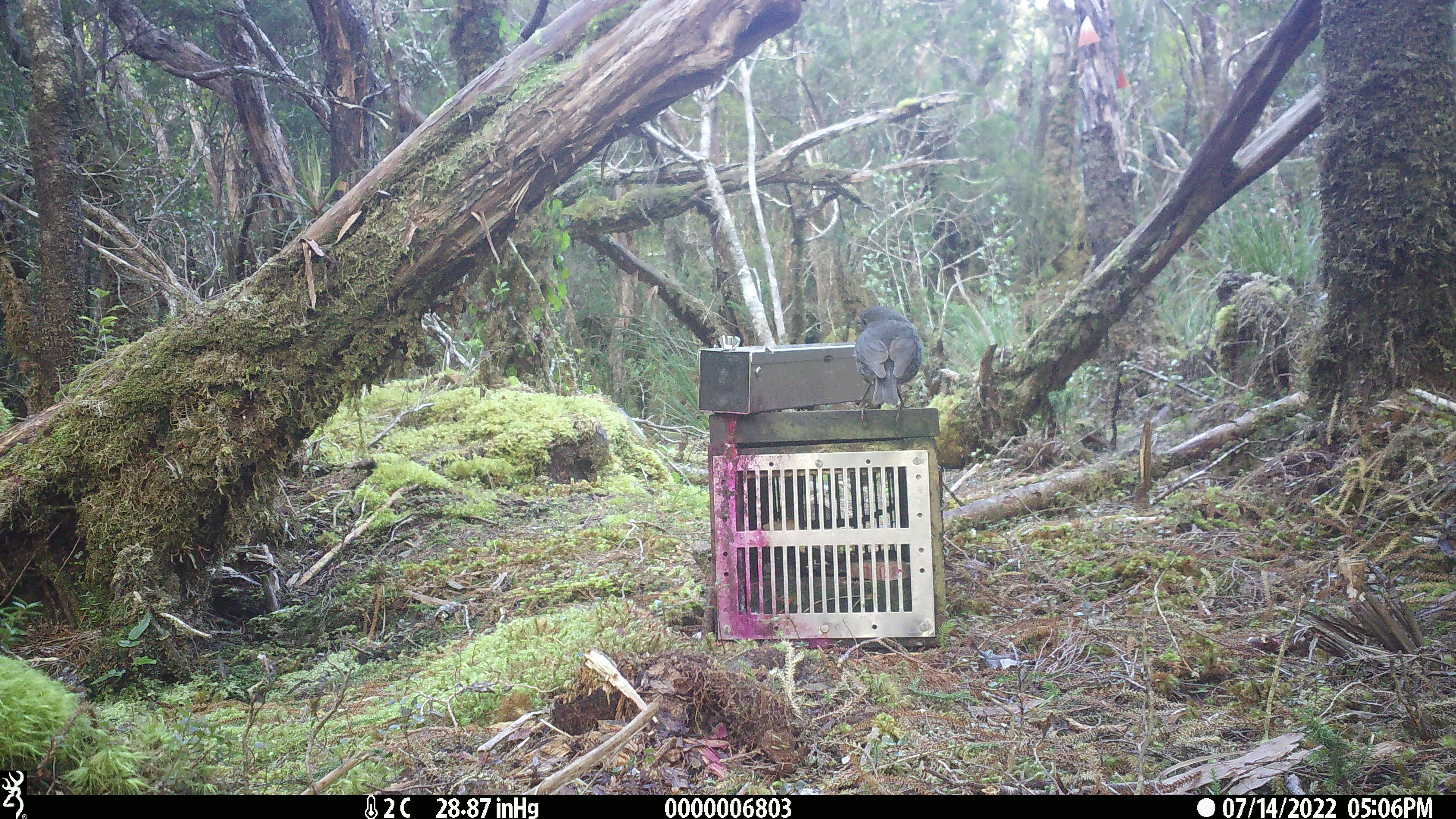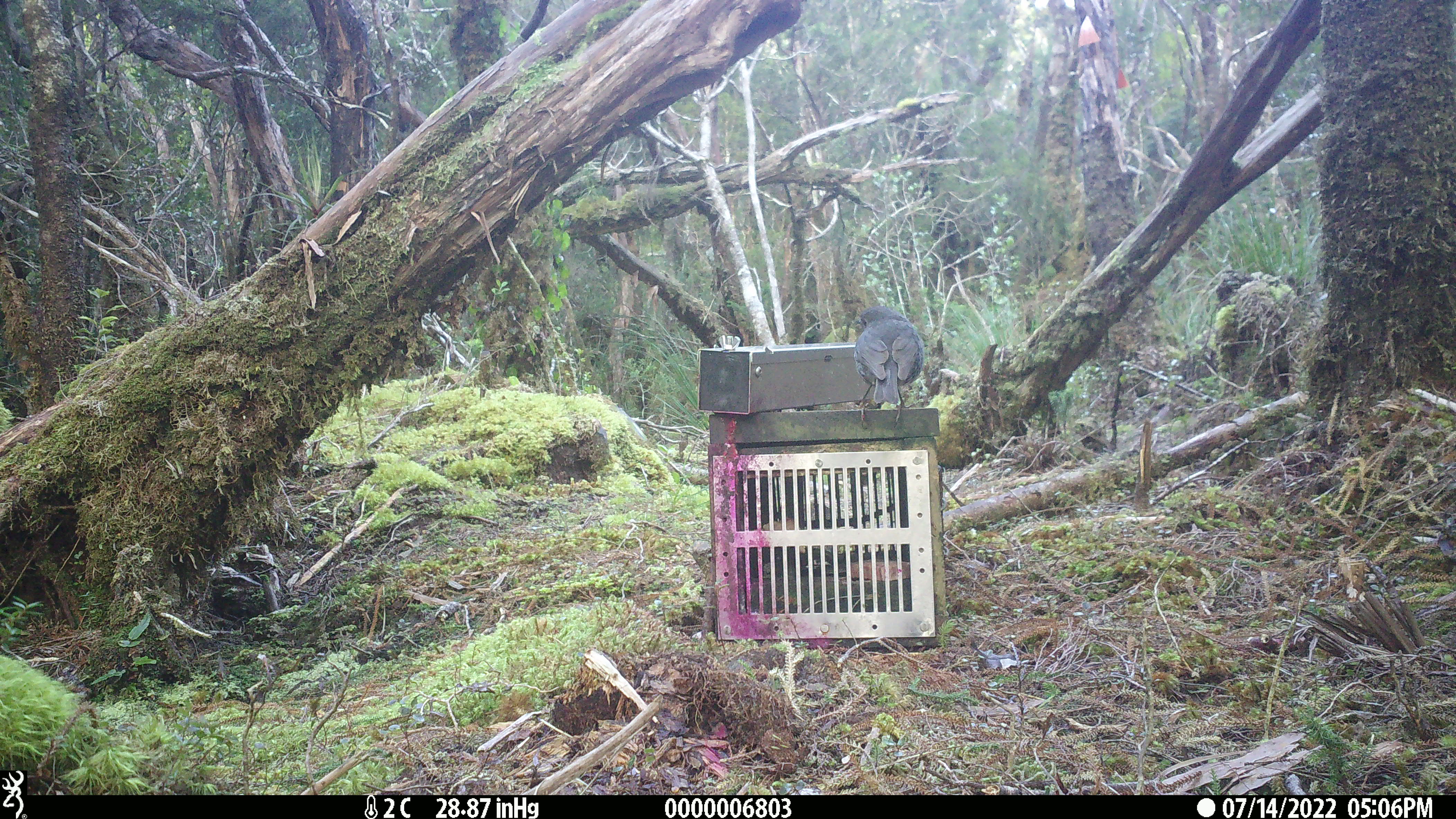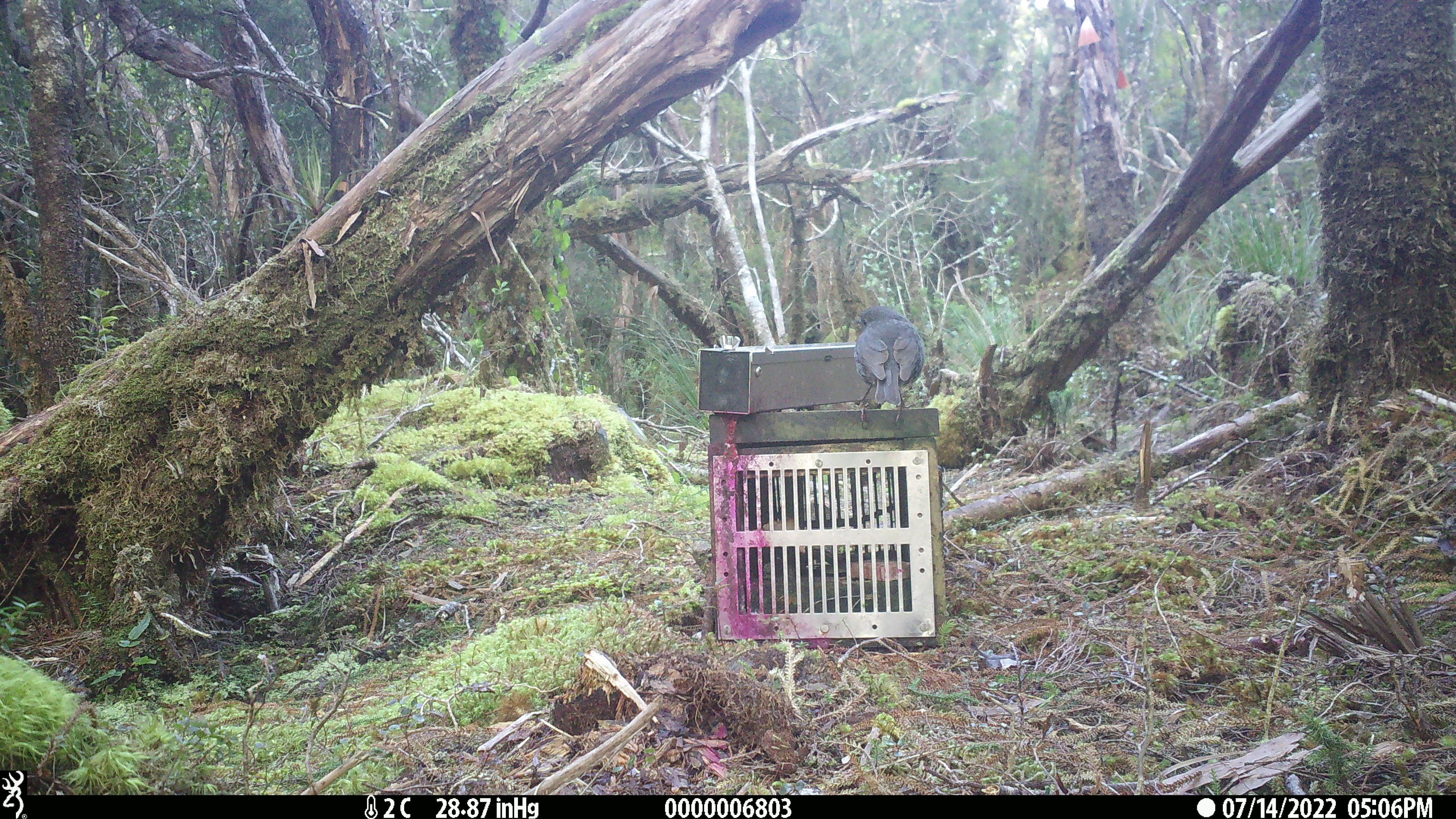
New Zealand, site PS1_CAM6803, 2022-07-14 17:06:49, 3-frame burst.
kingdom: Animalia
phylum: Chordata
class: Aves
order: Passeriformes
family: Petroicidae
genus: Petroica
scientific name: Petroica australis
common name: new zealand robin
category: robin